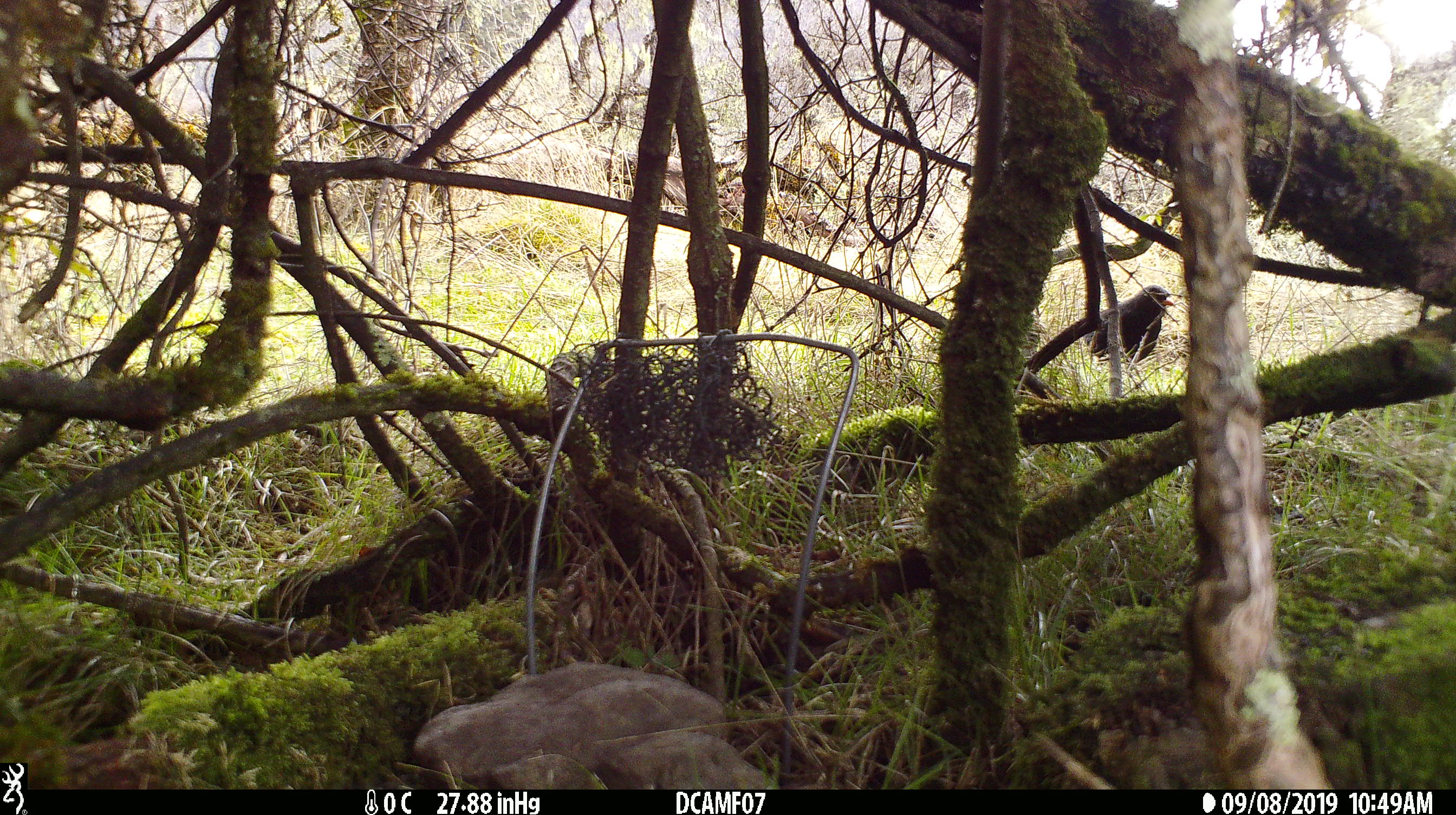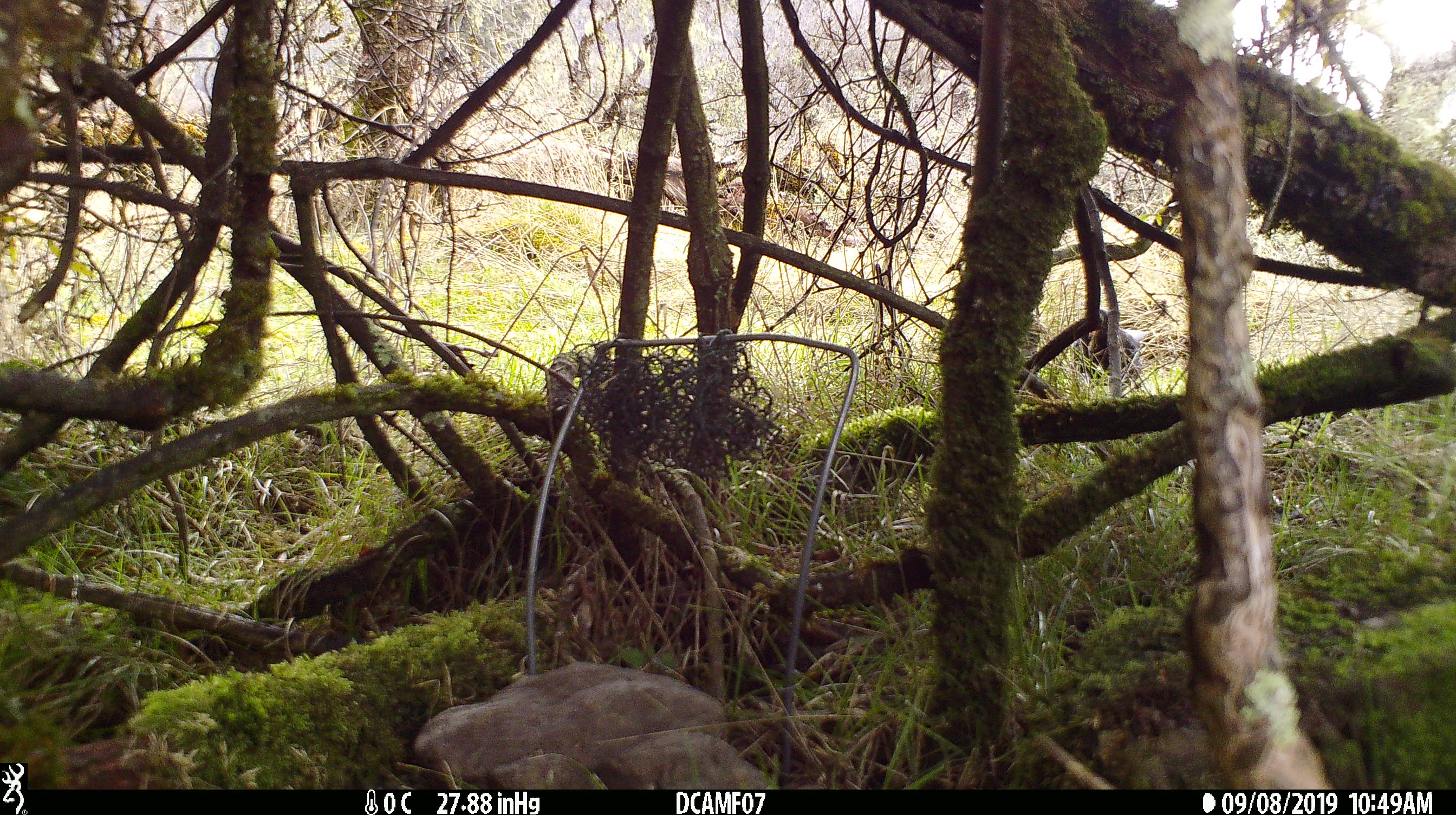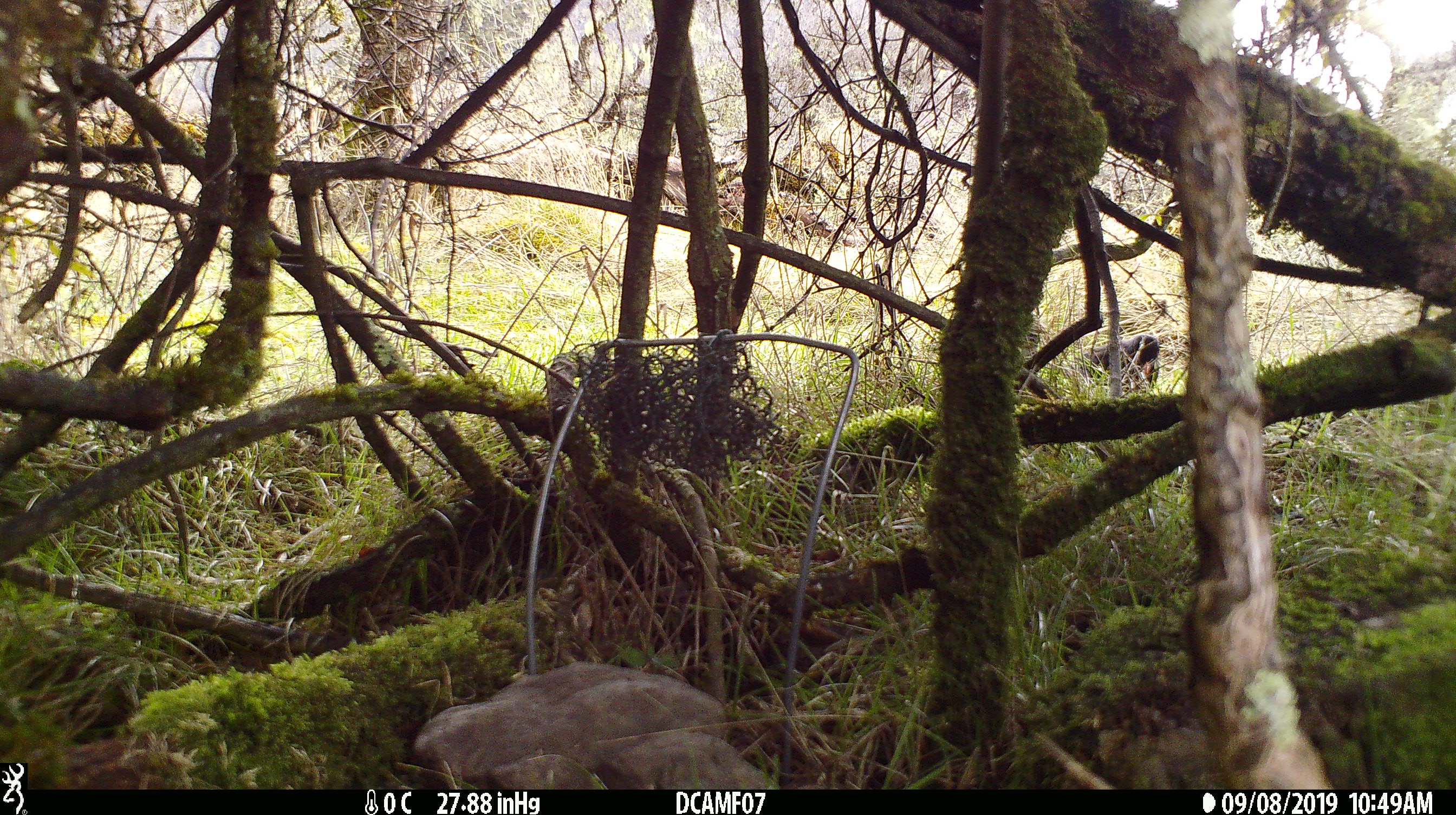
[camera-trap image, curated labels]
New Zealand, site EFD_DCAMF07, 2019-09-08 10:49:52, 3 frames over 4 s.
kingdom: Animalia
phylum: Chordata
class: Aves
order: Passeriformes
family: Turdidae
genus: Turdus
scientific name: Turdus merula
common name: eurasian blackbird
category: blackbird